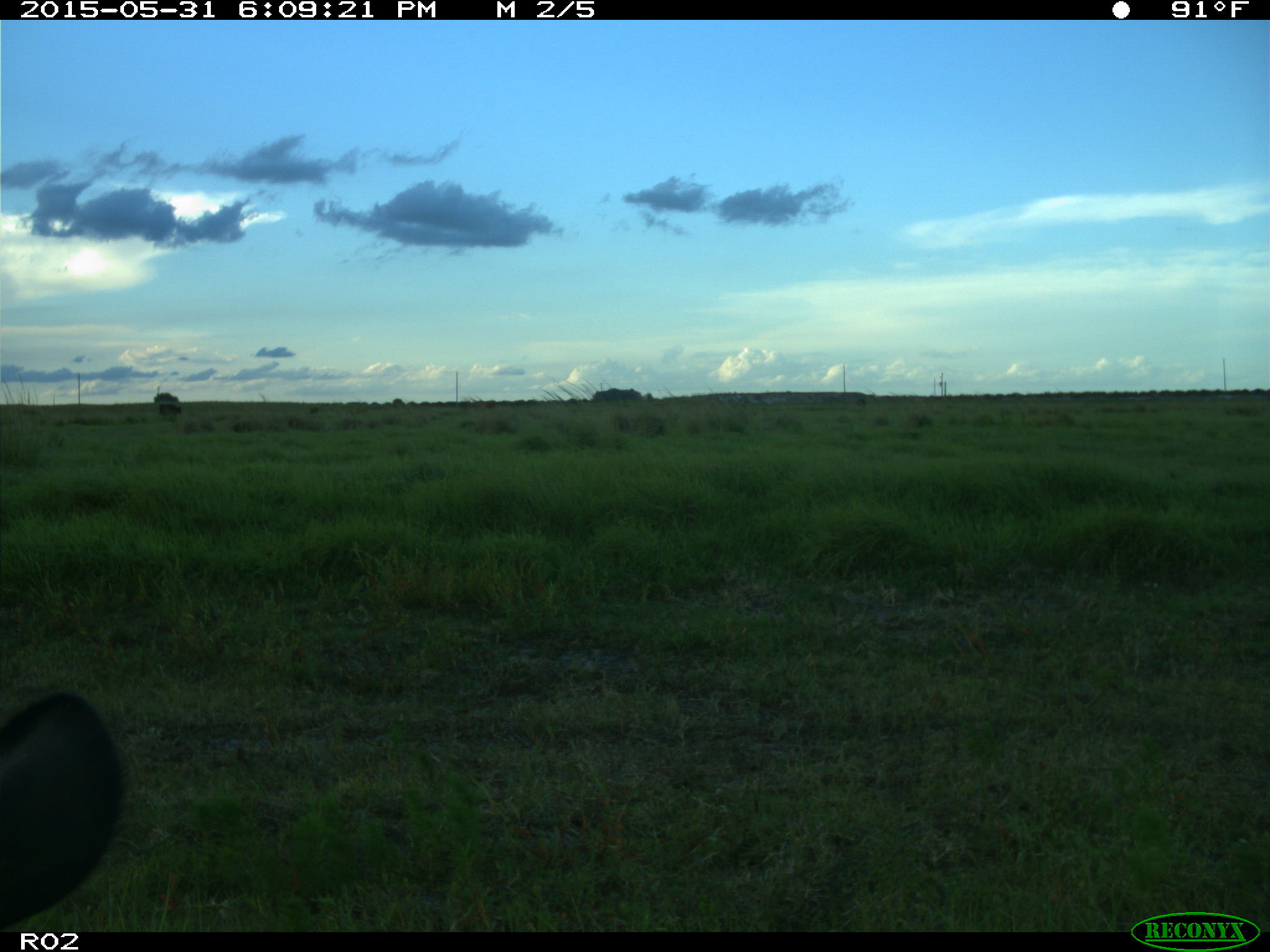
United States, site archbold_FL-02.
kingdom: Animalia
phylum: Chordata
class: Mammalia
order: Artiodactyla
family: Bovidae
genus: Bos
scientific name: Bos taurus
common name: domestic cow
Bos taurus (domestic cow).